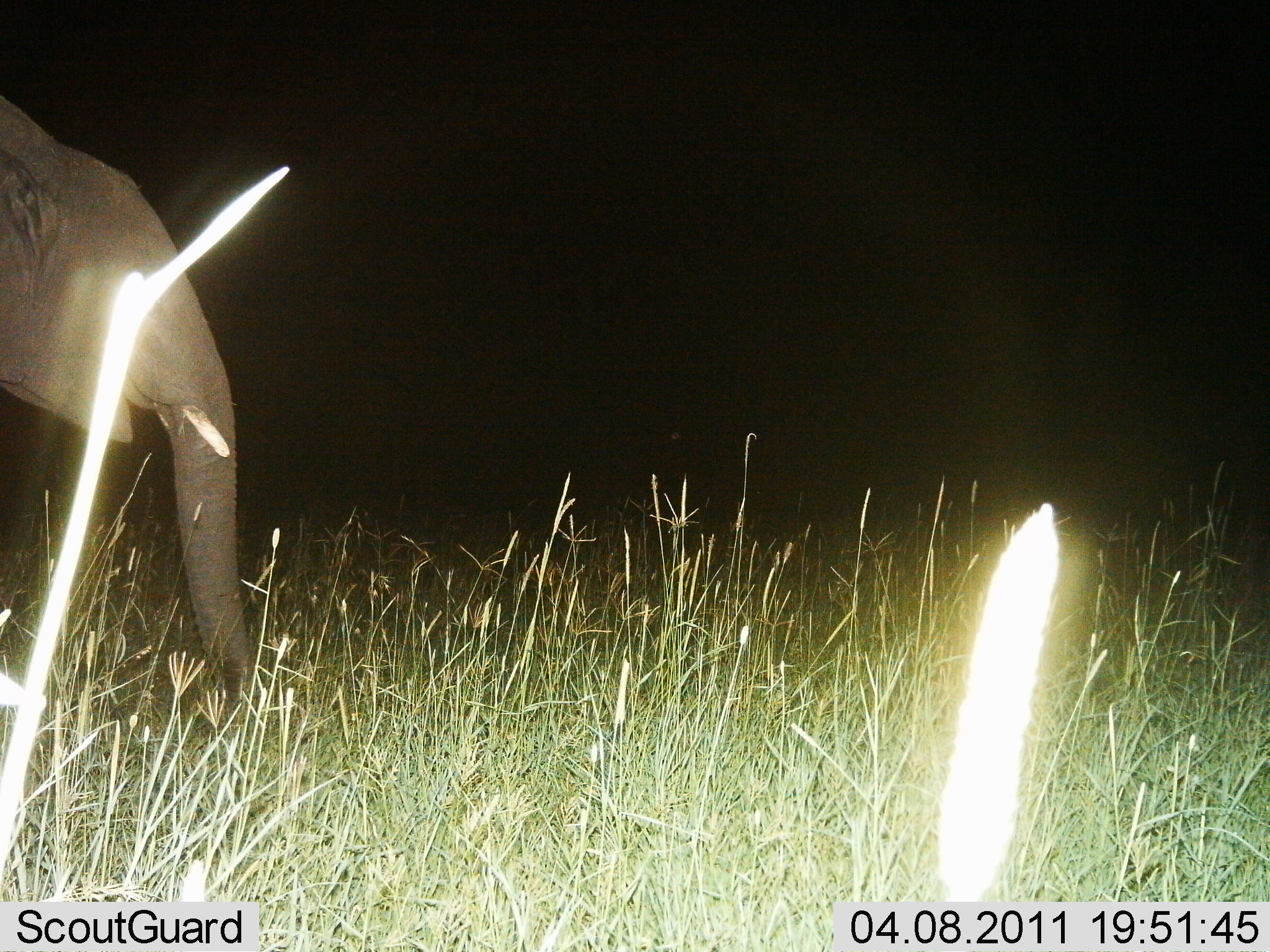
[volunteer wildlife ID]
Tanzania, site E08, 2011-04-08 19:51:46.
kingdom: Animalia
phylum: Chordata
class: Mammalia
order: Proboscidea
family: Elephantidae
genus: Loxodonta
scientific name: Loxodonta africana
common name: african bush elephant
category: elephant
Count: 1.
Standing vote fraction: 75%.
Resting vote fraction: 0%.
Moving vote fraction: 25%.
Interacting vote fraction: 0%.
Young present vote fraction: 8%.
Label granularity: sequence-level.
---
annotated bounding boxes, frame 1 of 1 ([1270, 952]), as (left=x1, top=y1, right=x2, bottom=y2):
animal: (left=0, top=102, right=266, bottom=726)